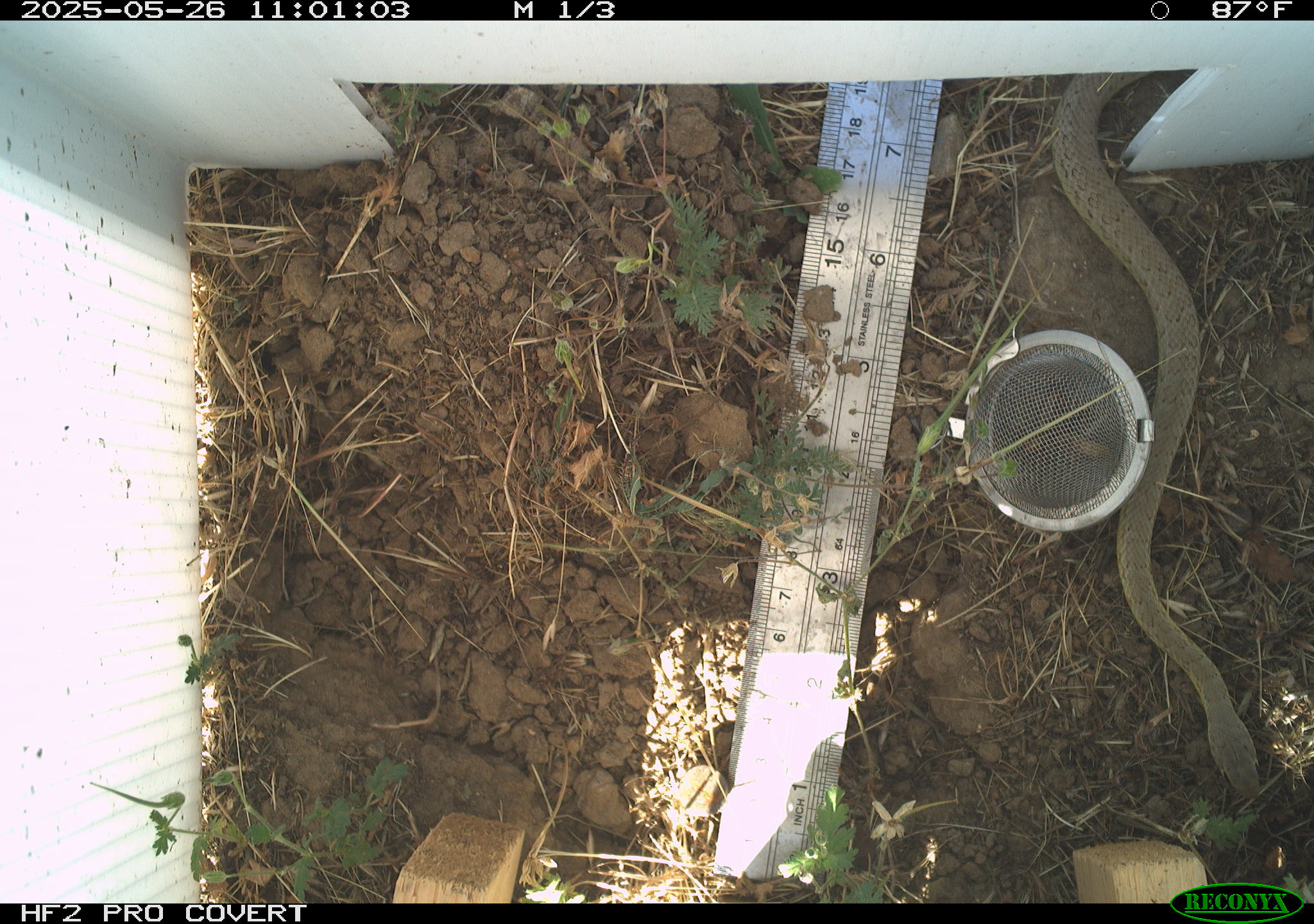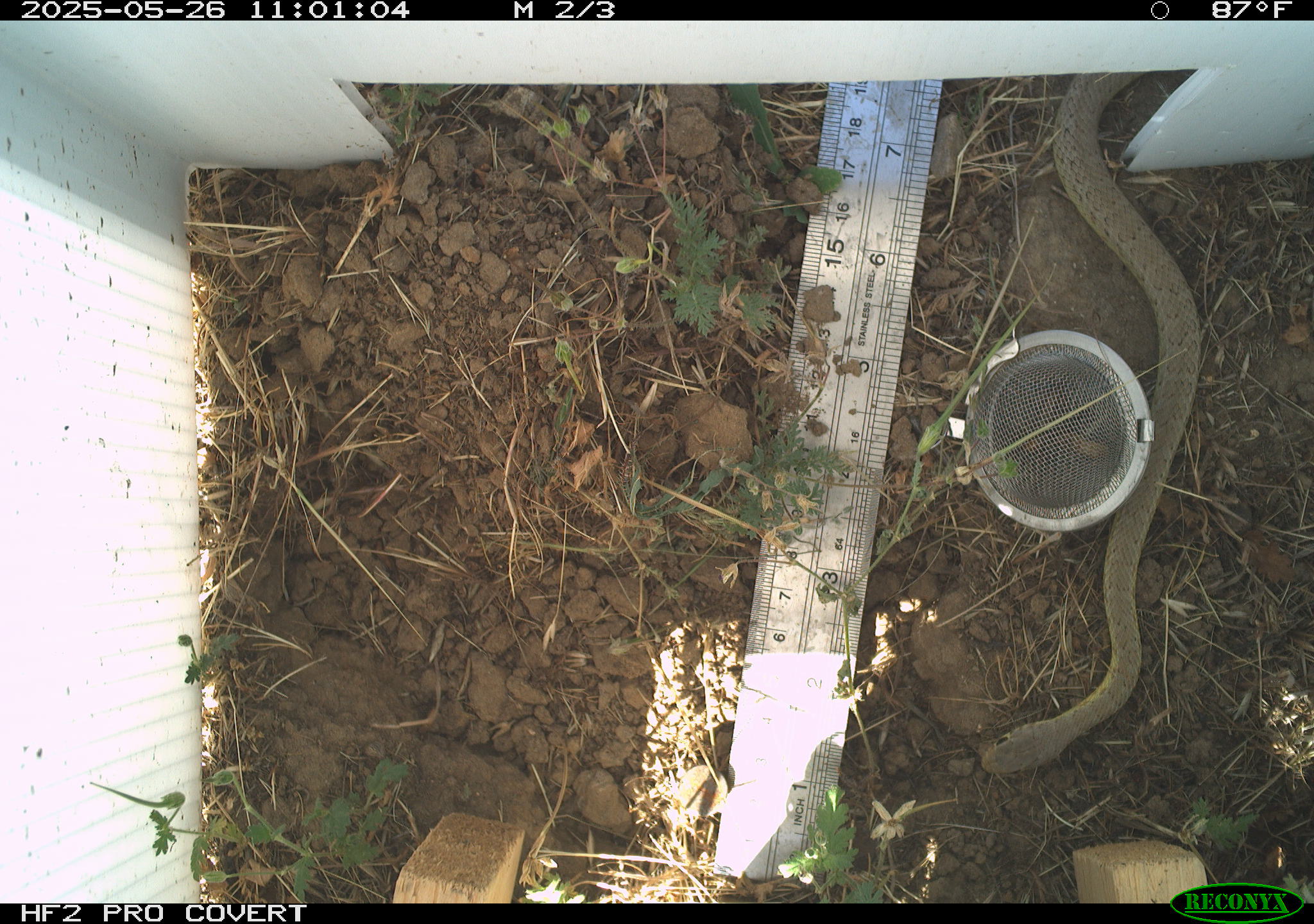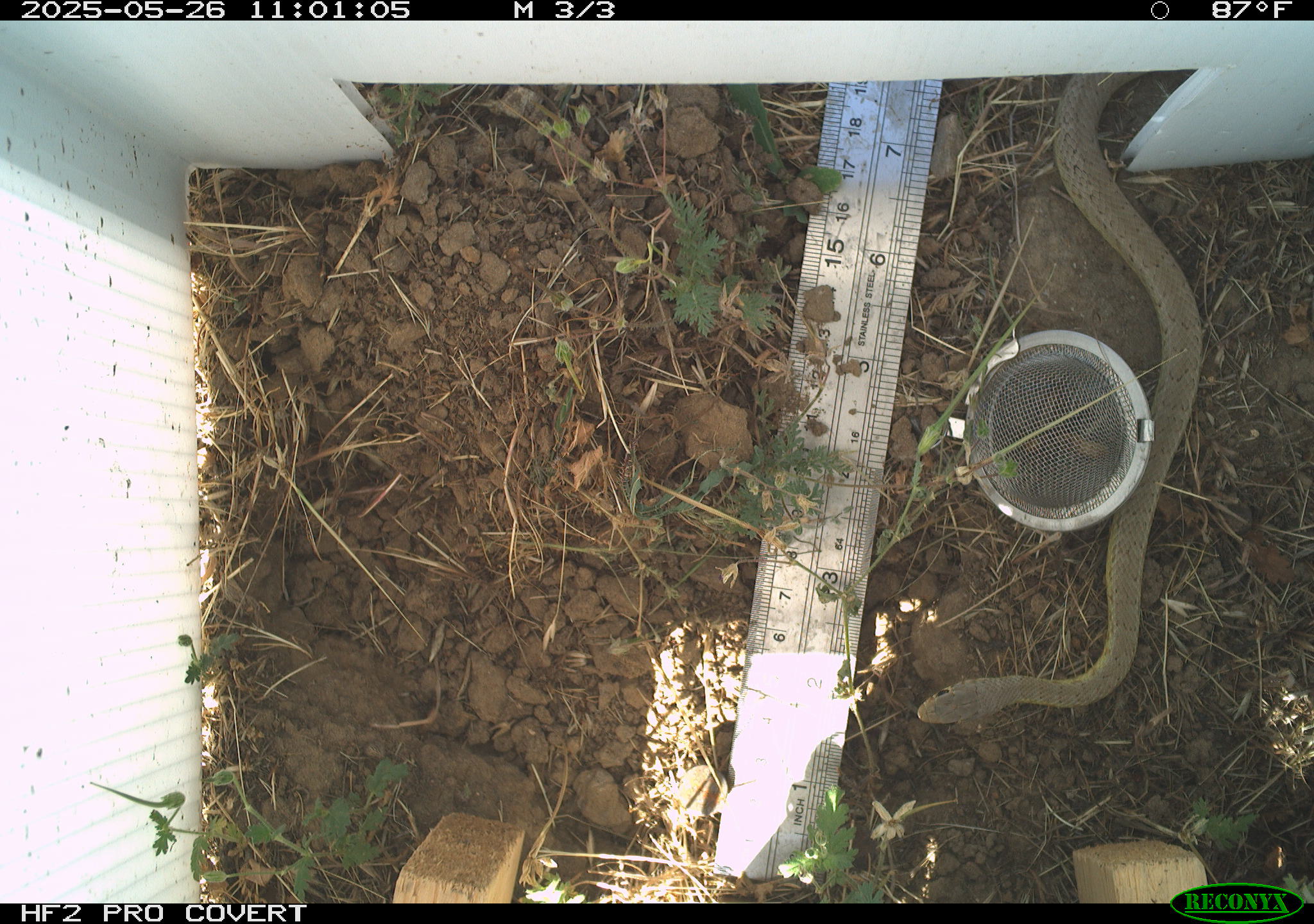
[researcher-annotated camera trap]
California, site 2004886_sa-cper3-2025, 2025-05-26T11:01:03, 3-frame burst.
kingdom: Animalia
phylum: Chordata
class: Reptilia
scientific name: Reptilia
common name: reptile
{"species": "reptile (Reptilia)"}